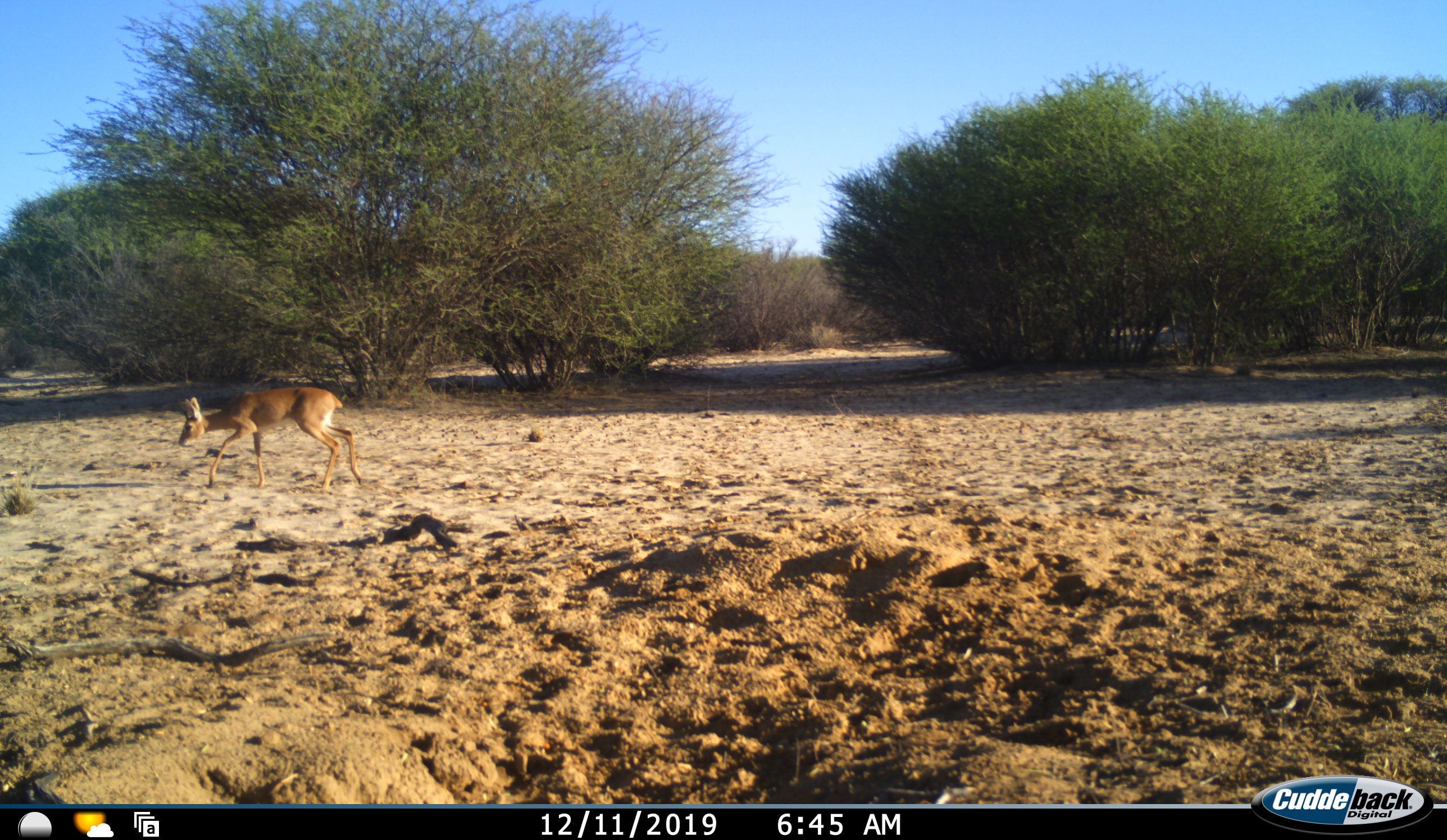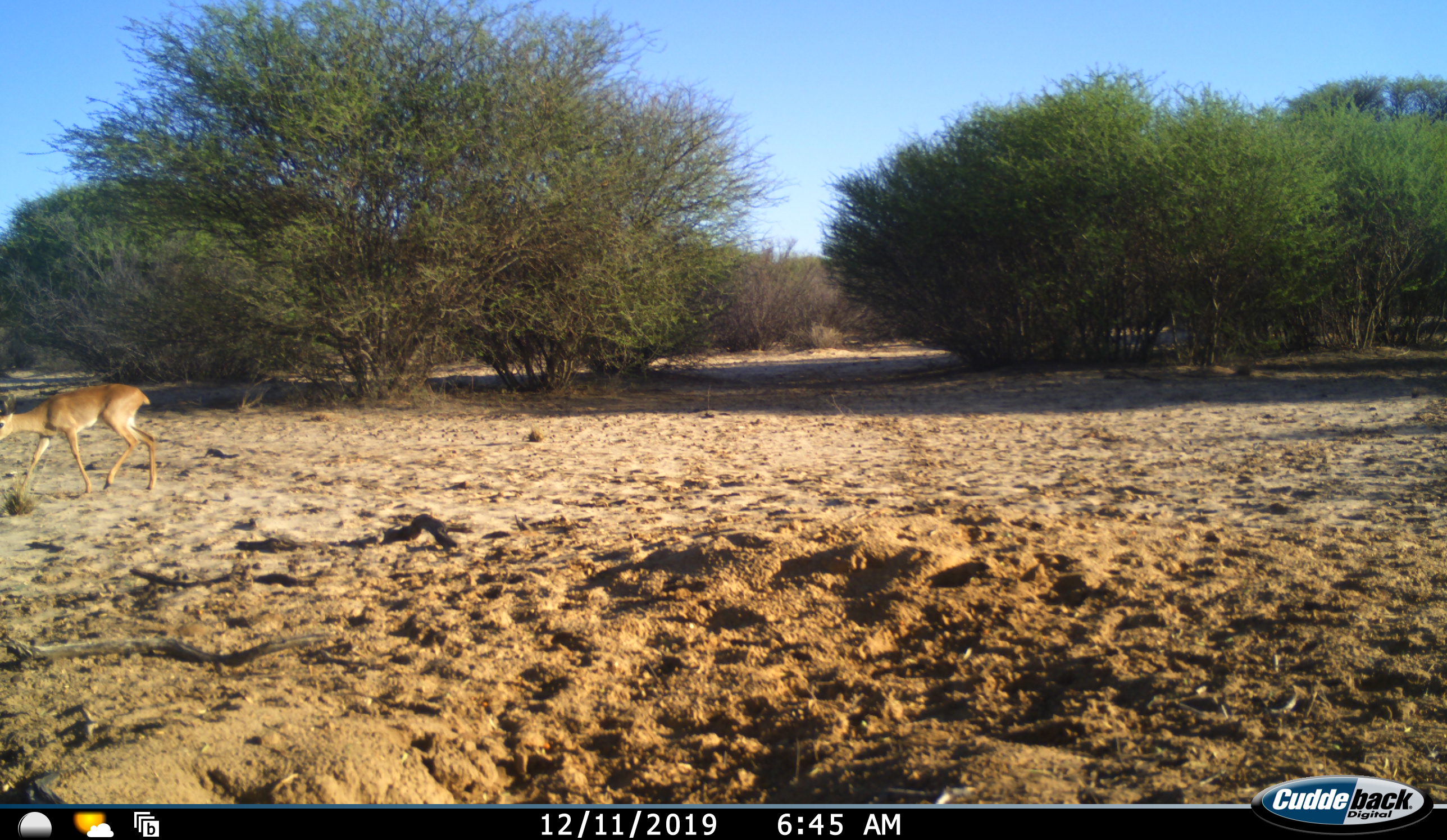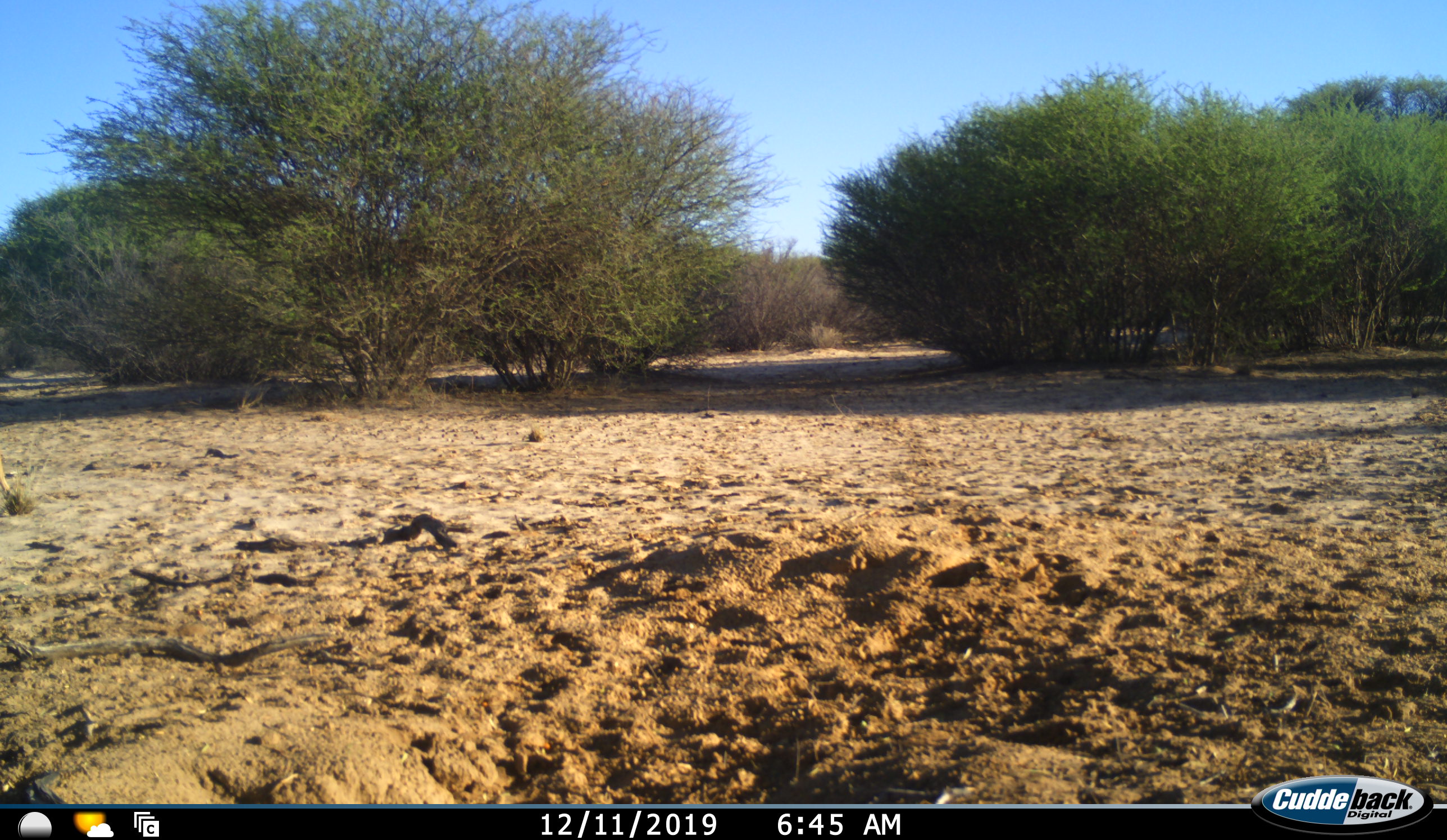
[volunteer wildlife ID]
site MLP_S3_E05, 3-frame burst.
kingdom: Animalia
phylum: Chordata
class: Mammalia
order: Artiodactyla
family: Bovidae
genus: Raphicerus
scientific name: Raphicerus campestris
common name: steenbok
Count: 1.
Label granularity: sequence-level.